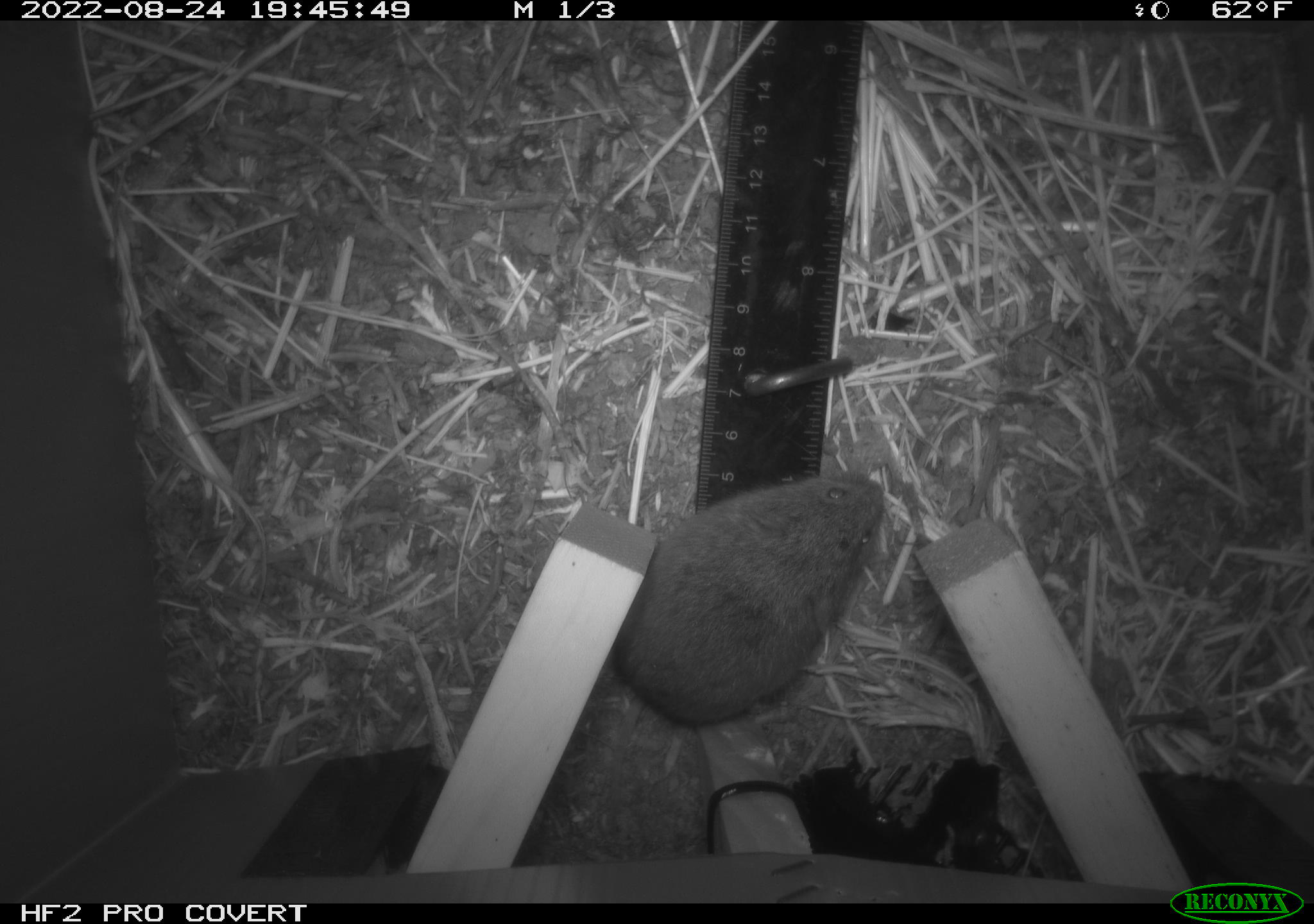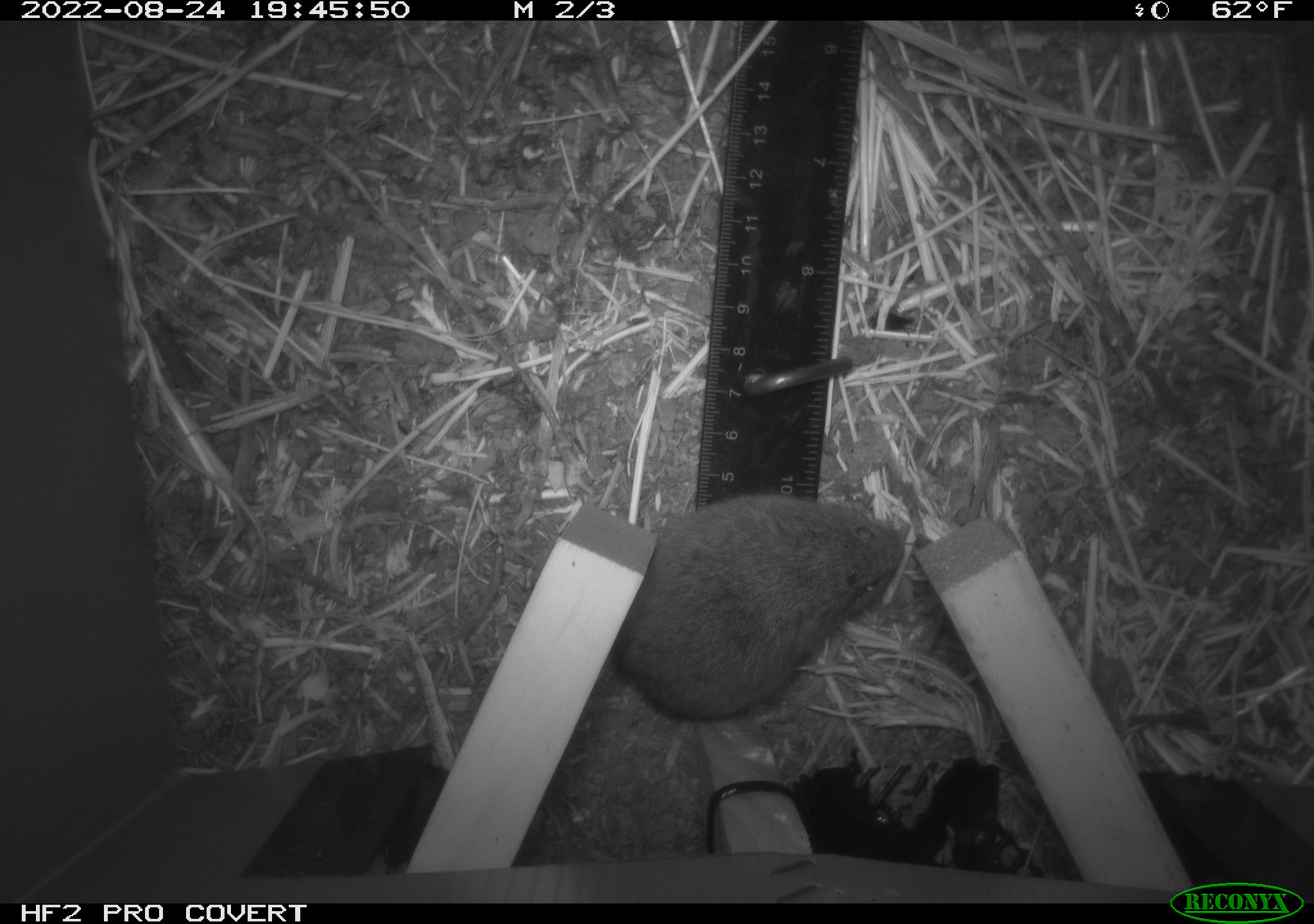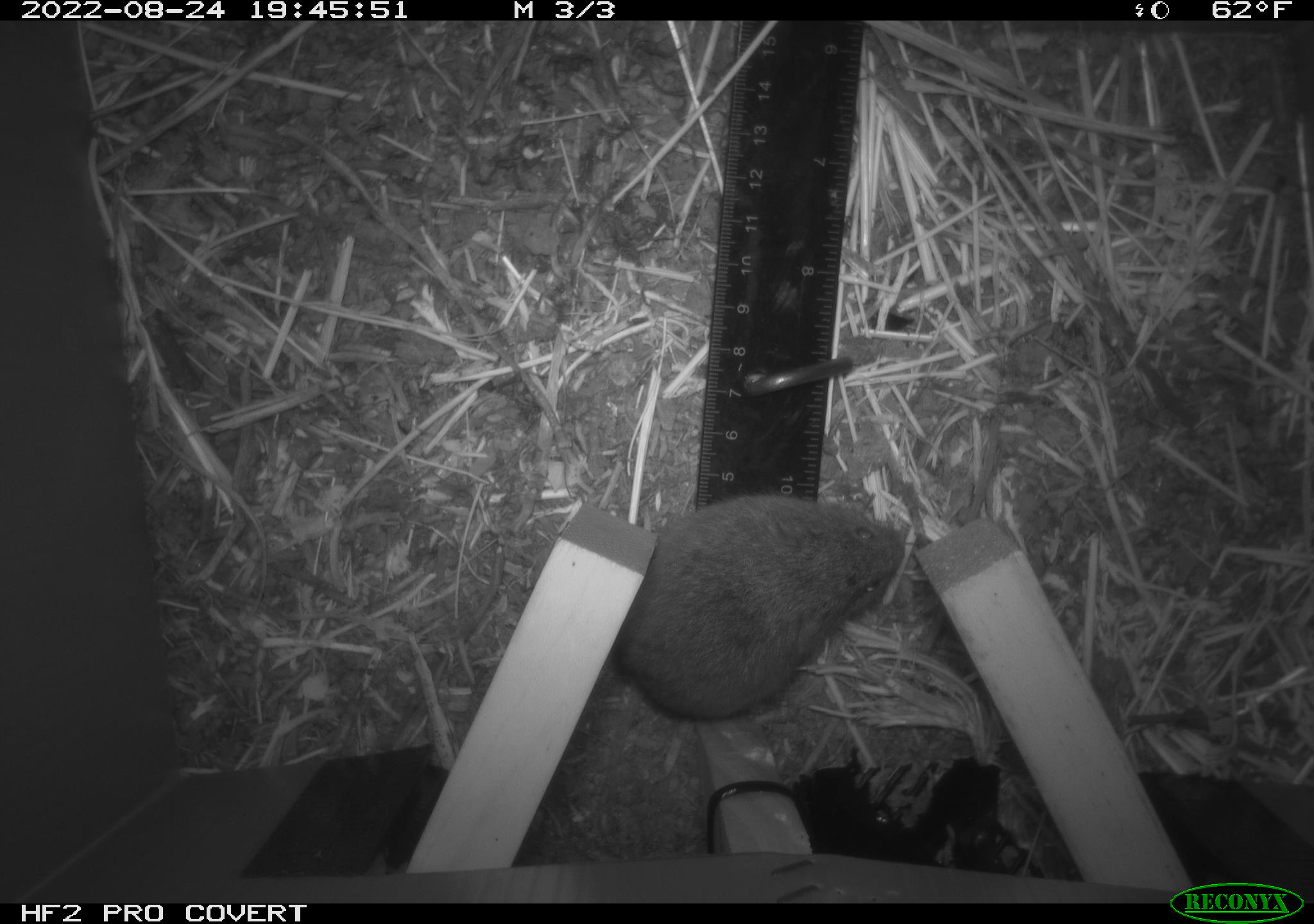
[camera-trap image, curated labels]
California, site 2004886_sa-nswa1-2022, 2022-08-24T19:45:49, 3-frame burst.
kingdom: Animalia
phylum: Chordata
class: Mammalia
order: Rodentia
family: Cricetidae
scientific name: Cricetidae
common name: hamsters, voles, lemmings, and allies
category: cricetidae family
Cricetidae family (hamsters, voles, lemmings, and allies) (Cricetidae).